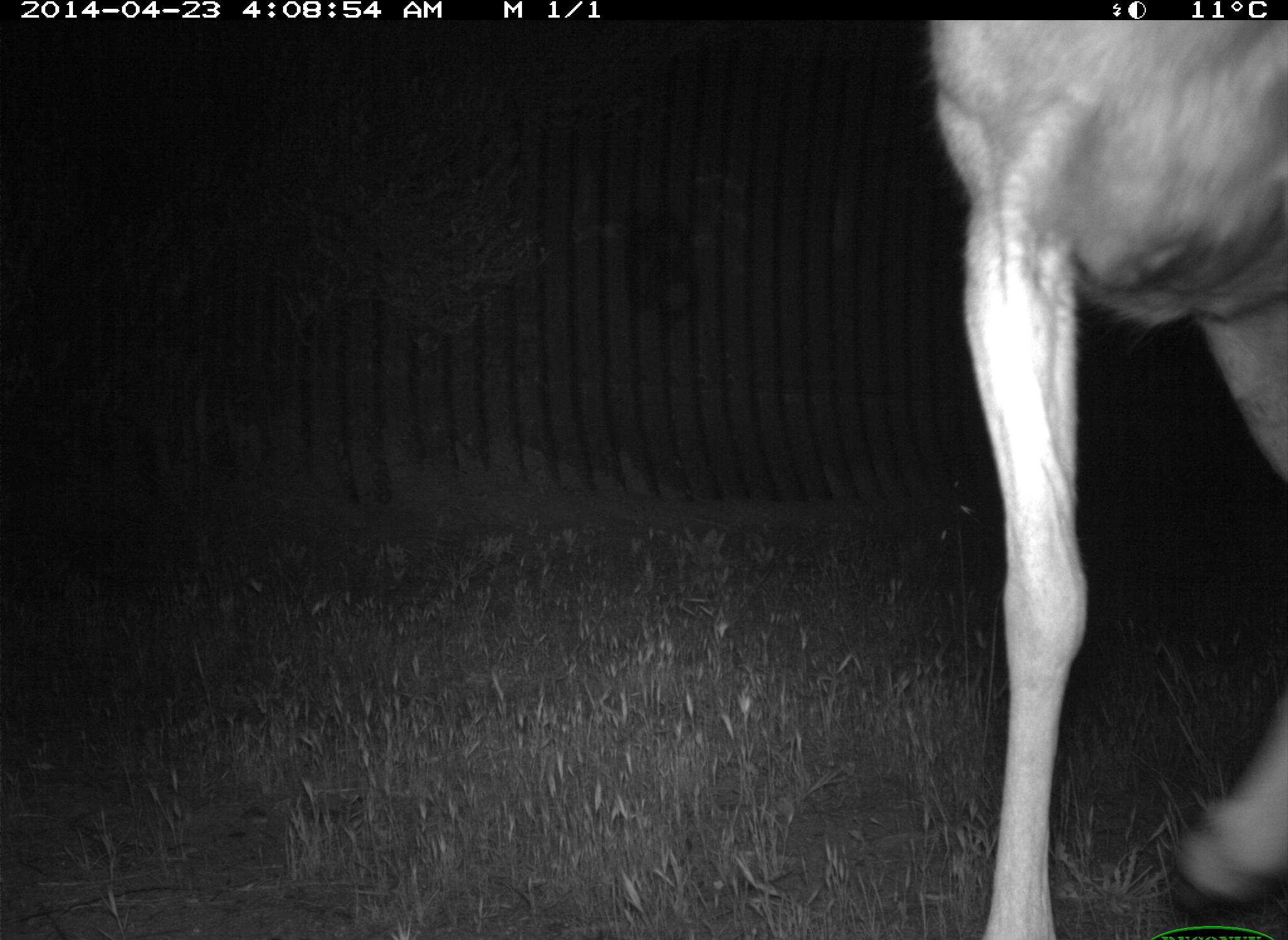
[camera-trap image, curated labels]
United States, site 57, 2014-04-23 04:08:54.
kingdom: Animalia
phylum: Chordata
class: Mammalia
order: Artiodactyla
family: Cervidae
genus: Odocoileus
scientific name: Odocoileus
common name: deer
Deer (Odocoileus).